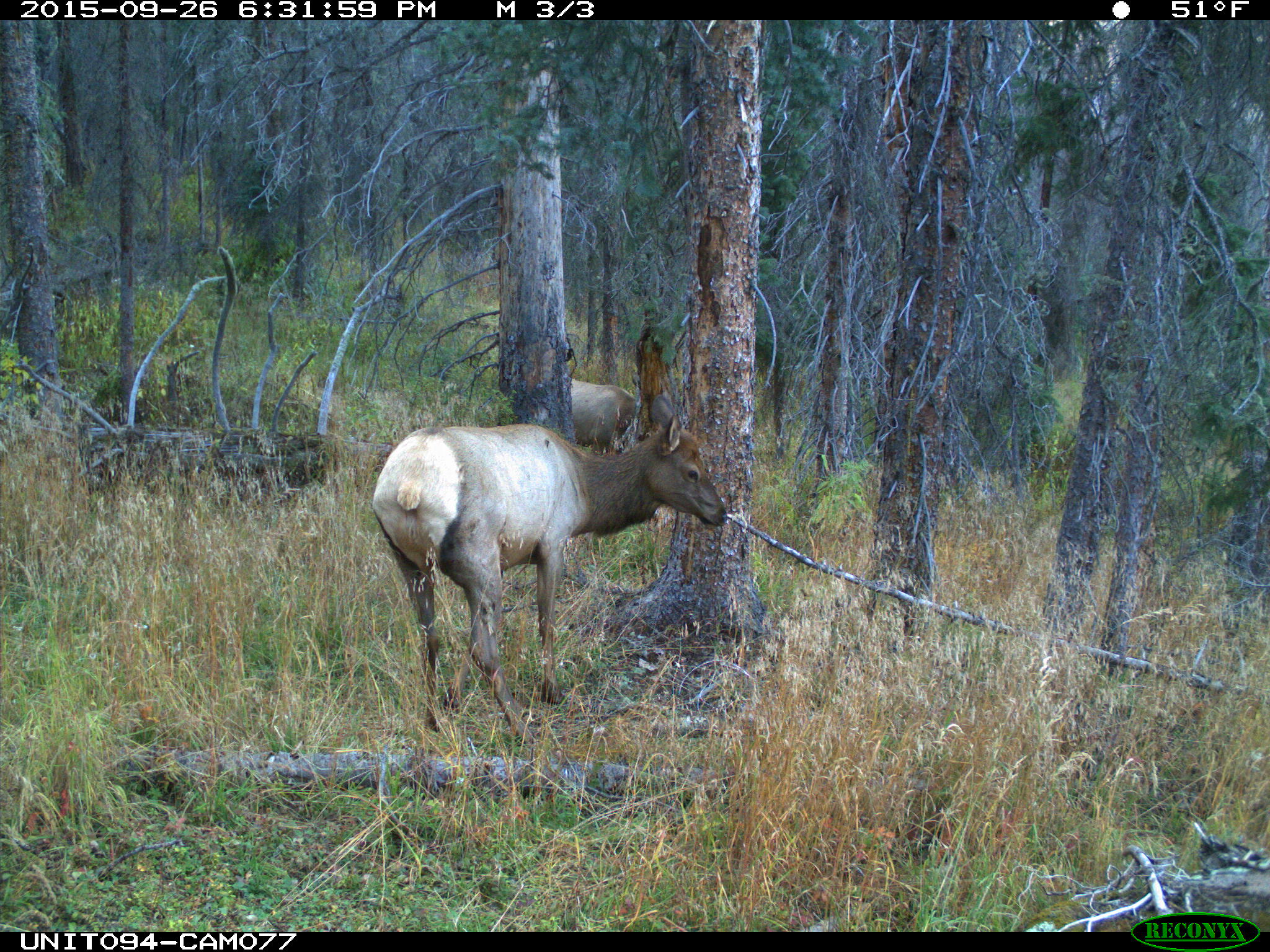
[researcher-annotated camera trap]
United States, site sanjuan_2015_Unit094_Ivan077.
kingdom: Animalia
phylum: Chordata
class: Mammalia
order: Artiodactyla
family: Cervidae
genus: Cervus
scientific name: Cervus elaphus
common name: red deer